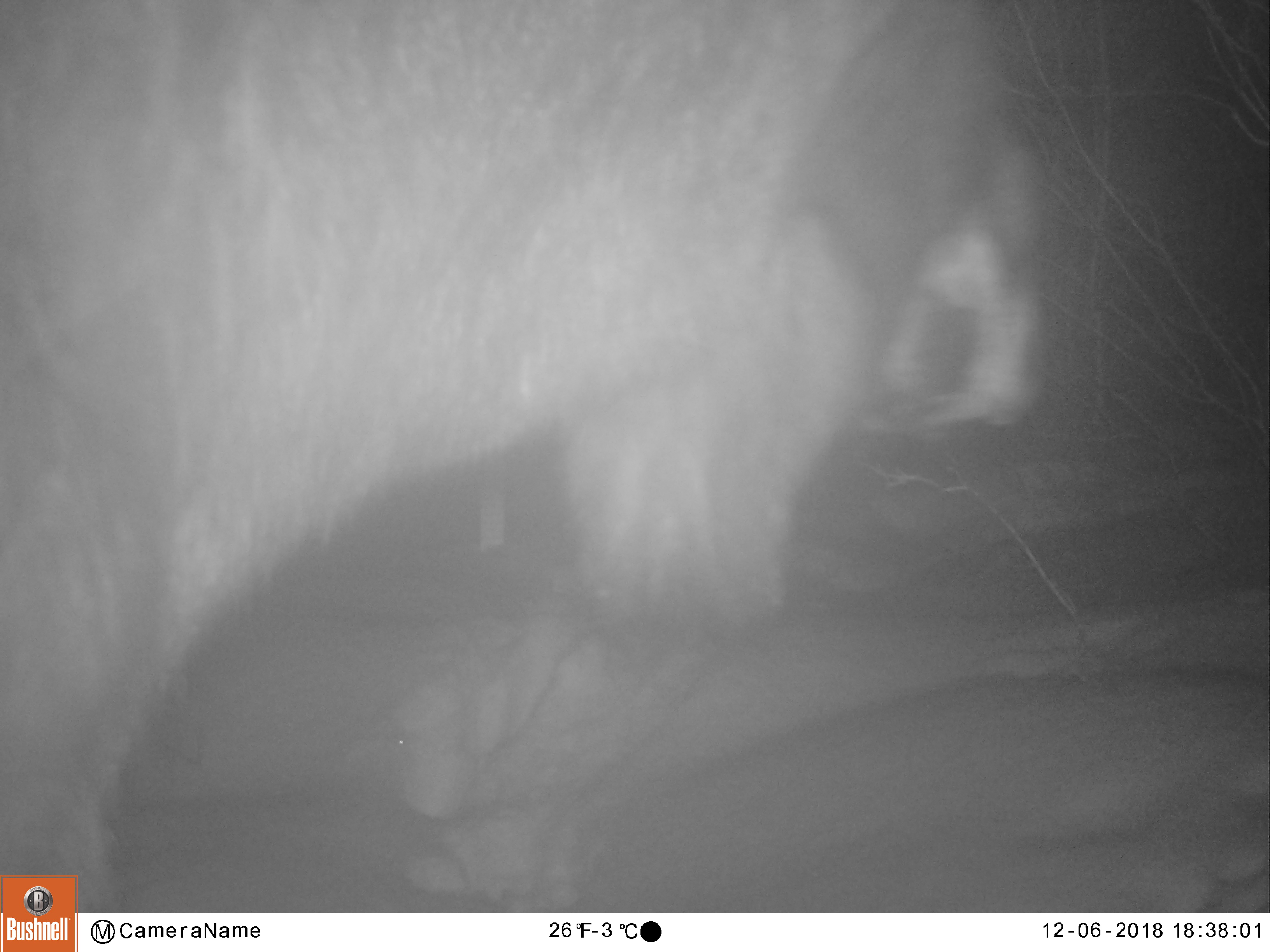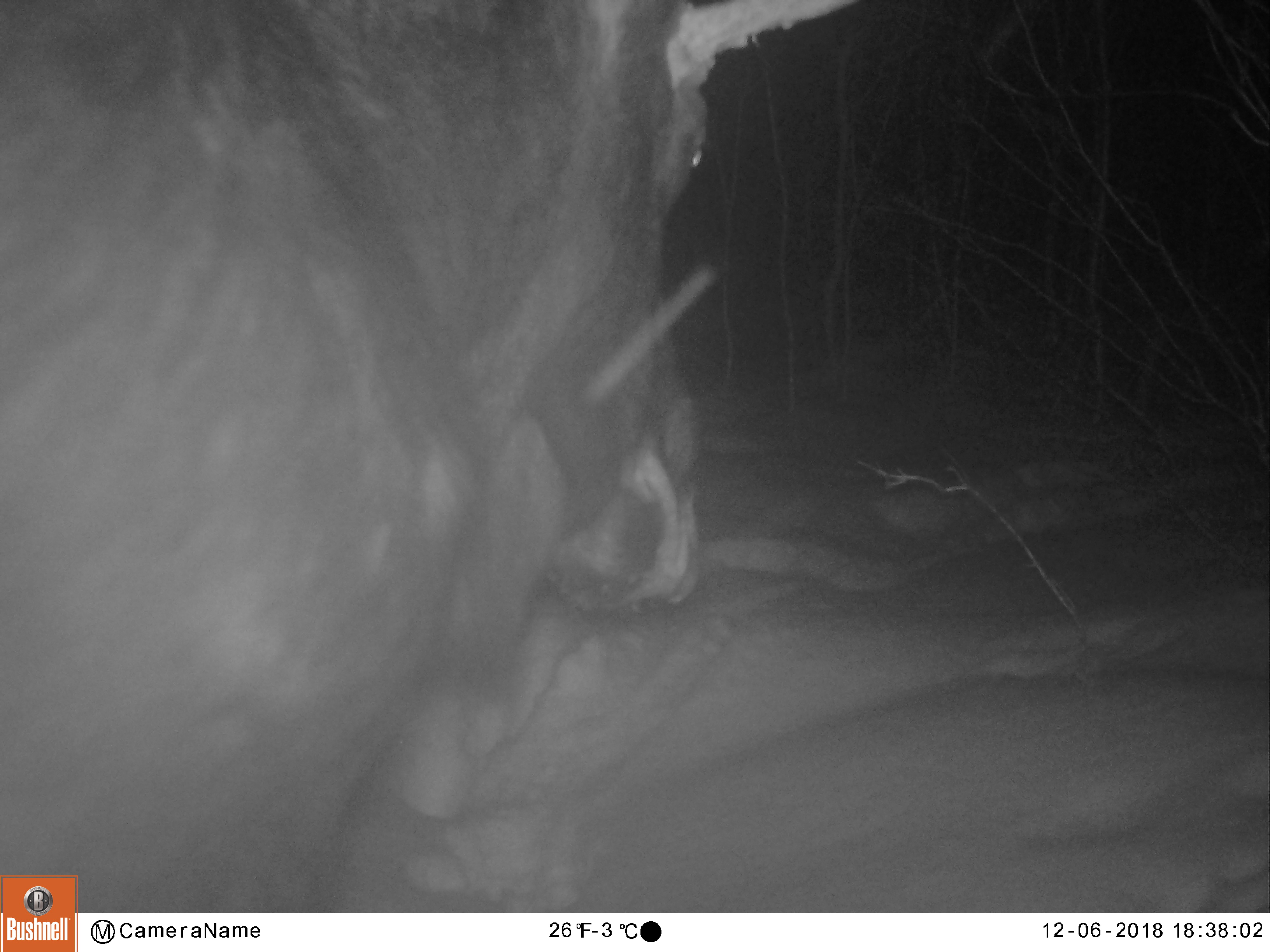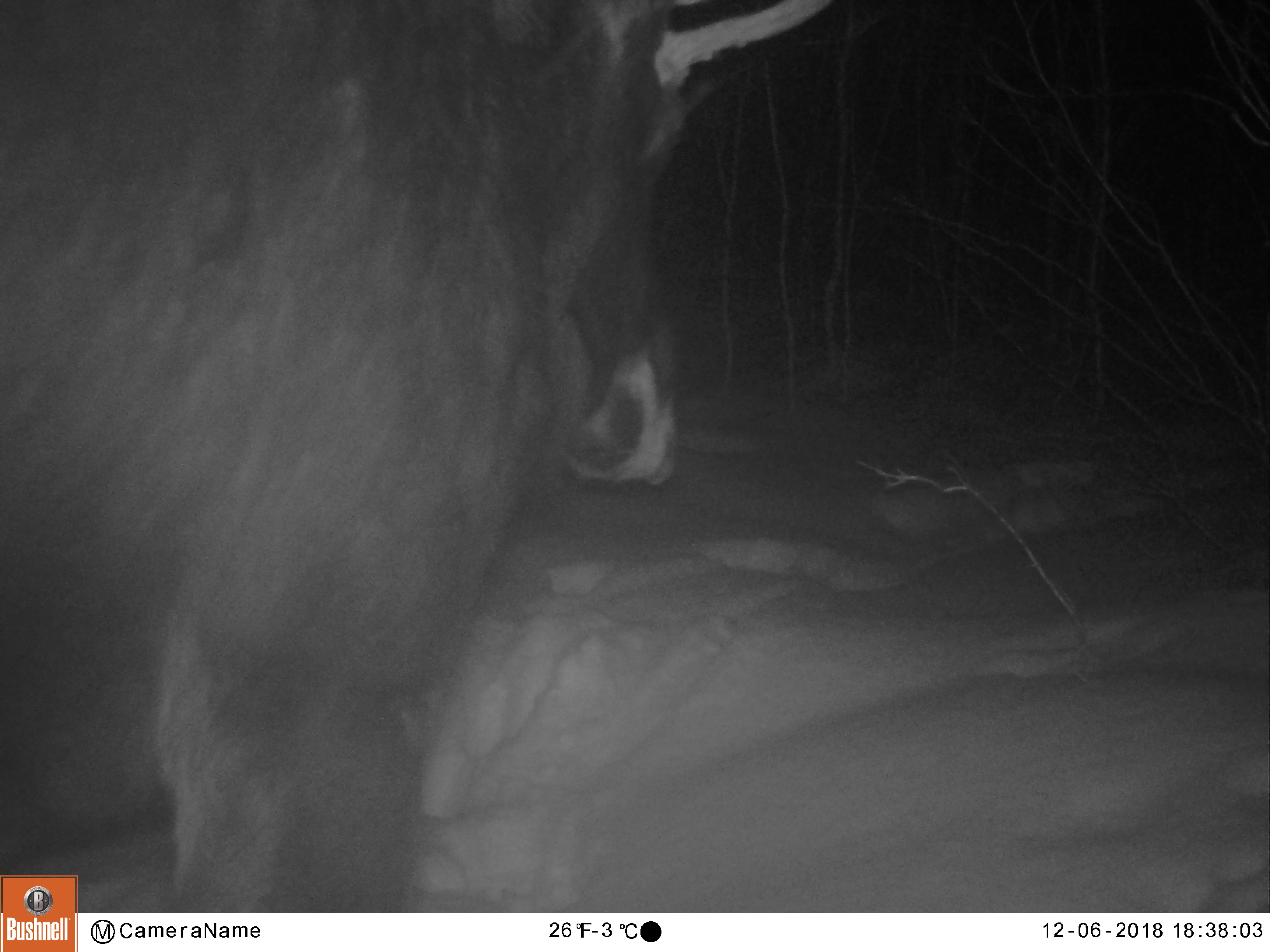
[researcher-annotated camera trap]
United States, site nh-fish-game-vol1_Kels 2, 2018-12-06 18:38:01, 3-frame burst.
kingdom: Animalia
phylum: Chordata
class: Mammalia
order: Artiodactyla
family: Cervidae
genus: Alces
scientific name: Alces alces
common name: moose